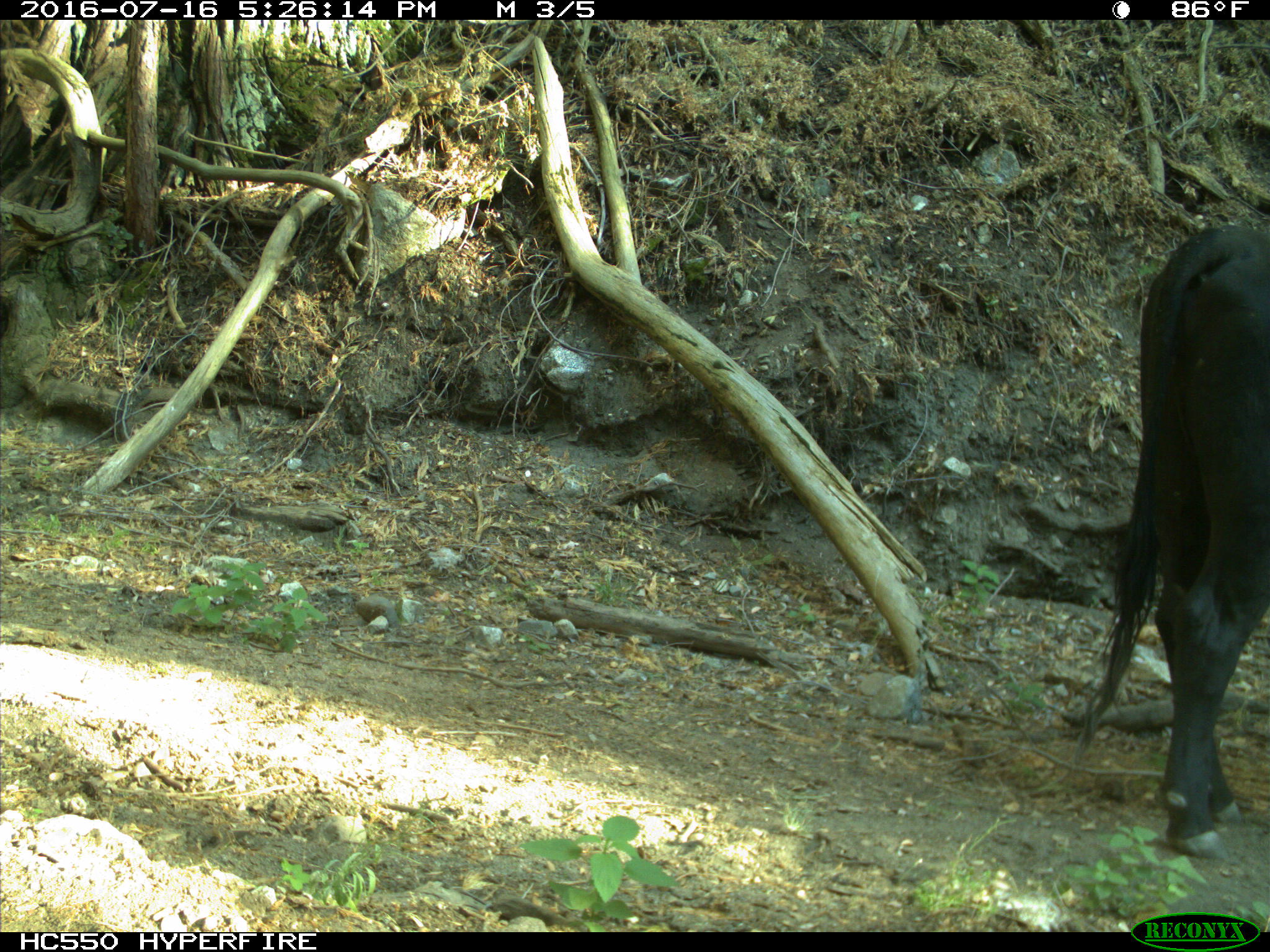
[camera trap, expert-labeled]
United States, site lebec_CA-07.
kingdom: Animalia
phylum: Chordata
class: Mammalia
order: Artiodactyla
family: Bovidae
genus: Bos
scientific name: Bos taurus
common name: domestic cow